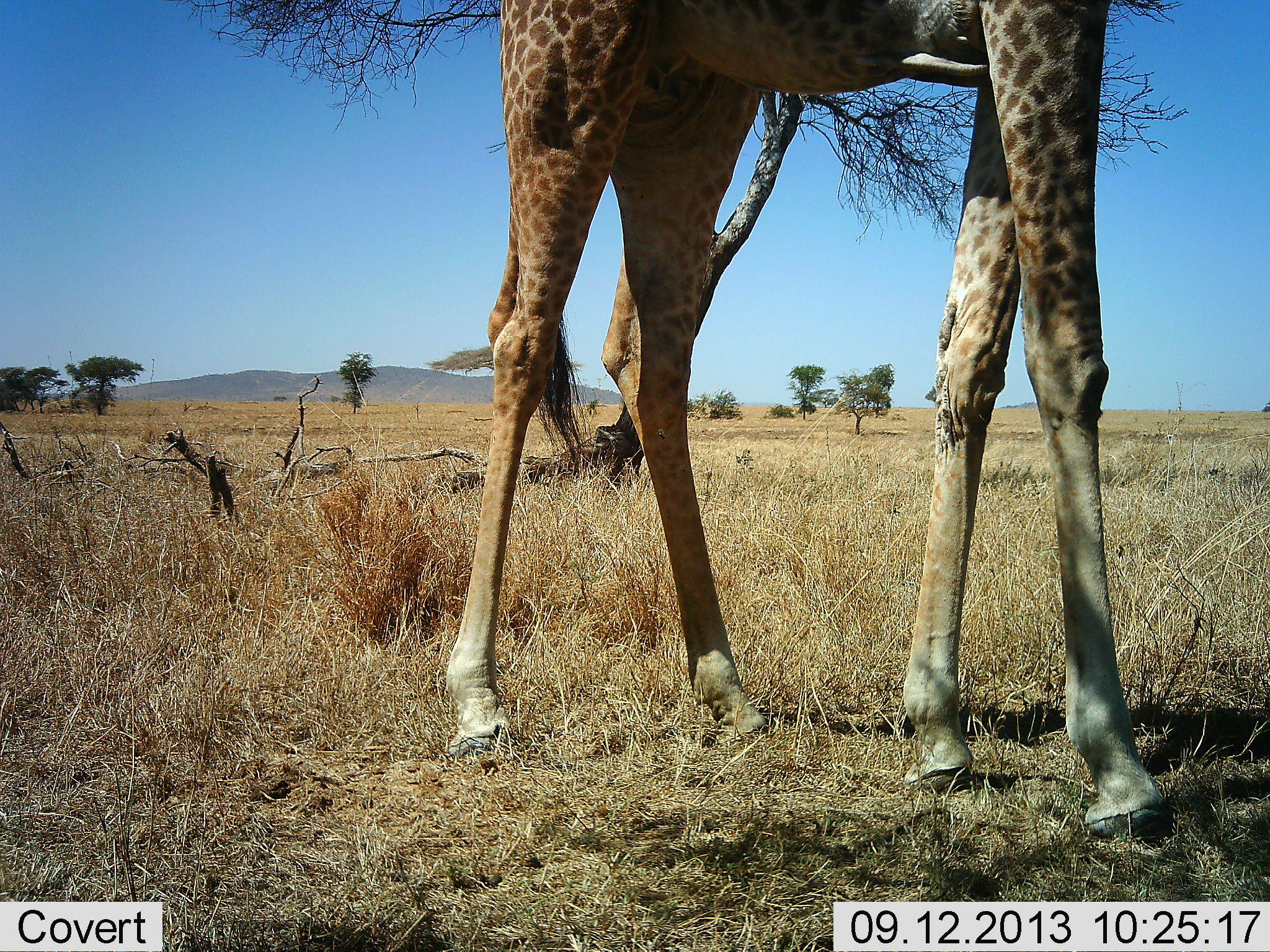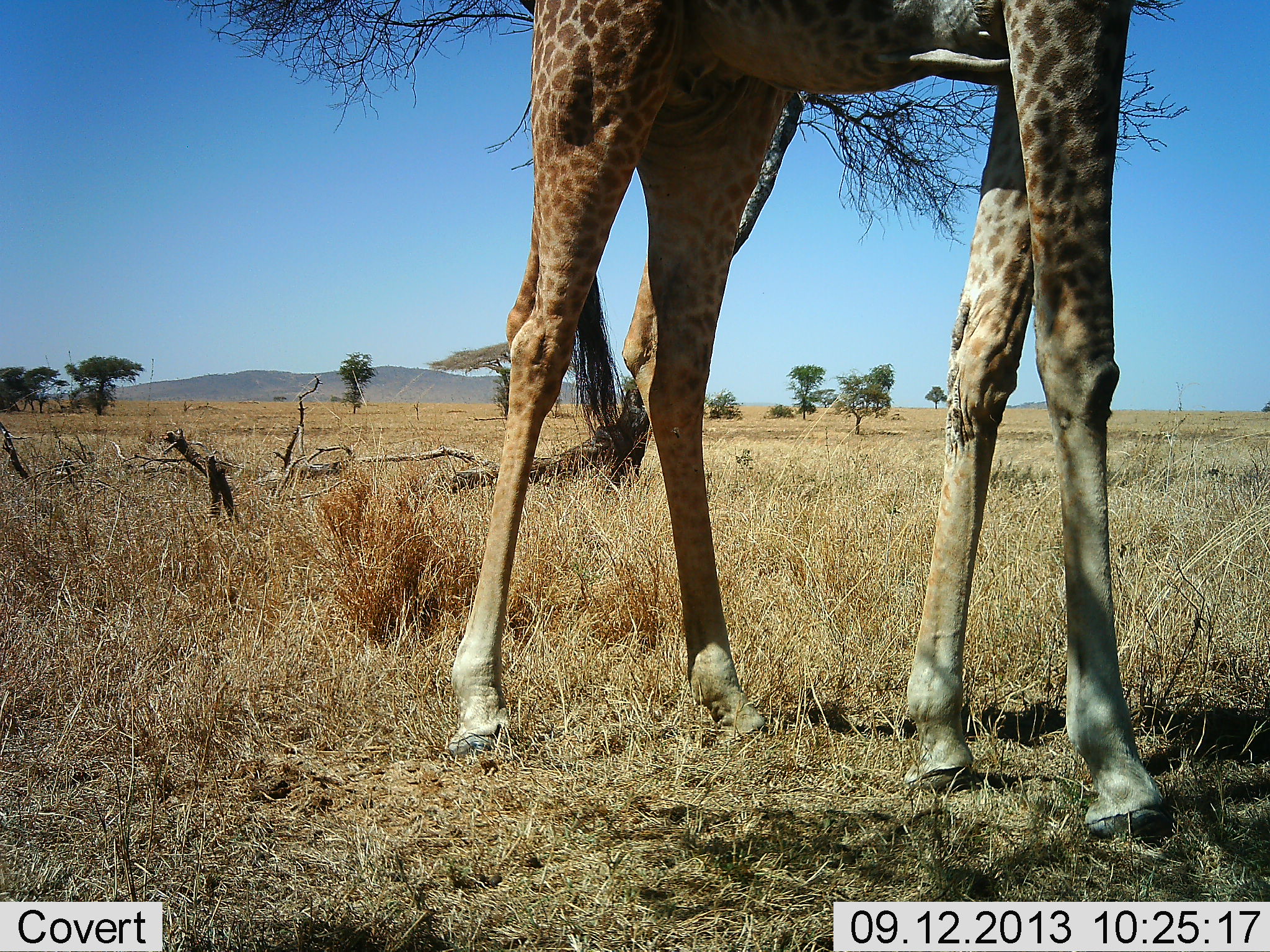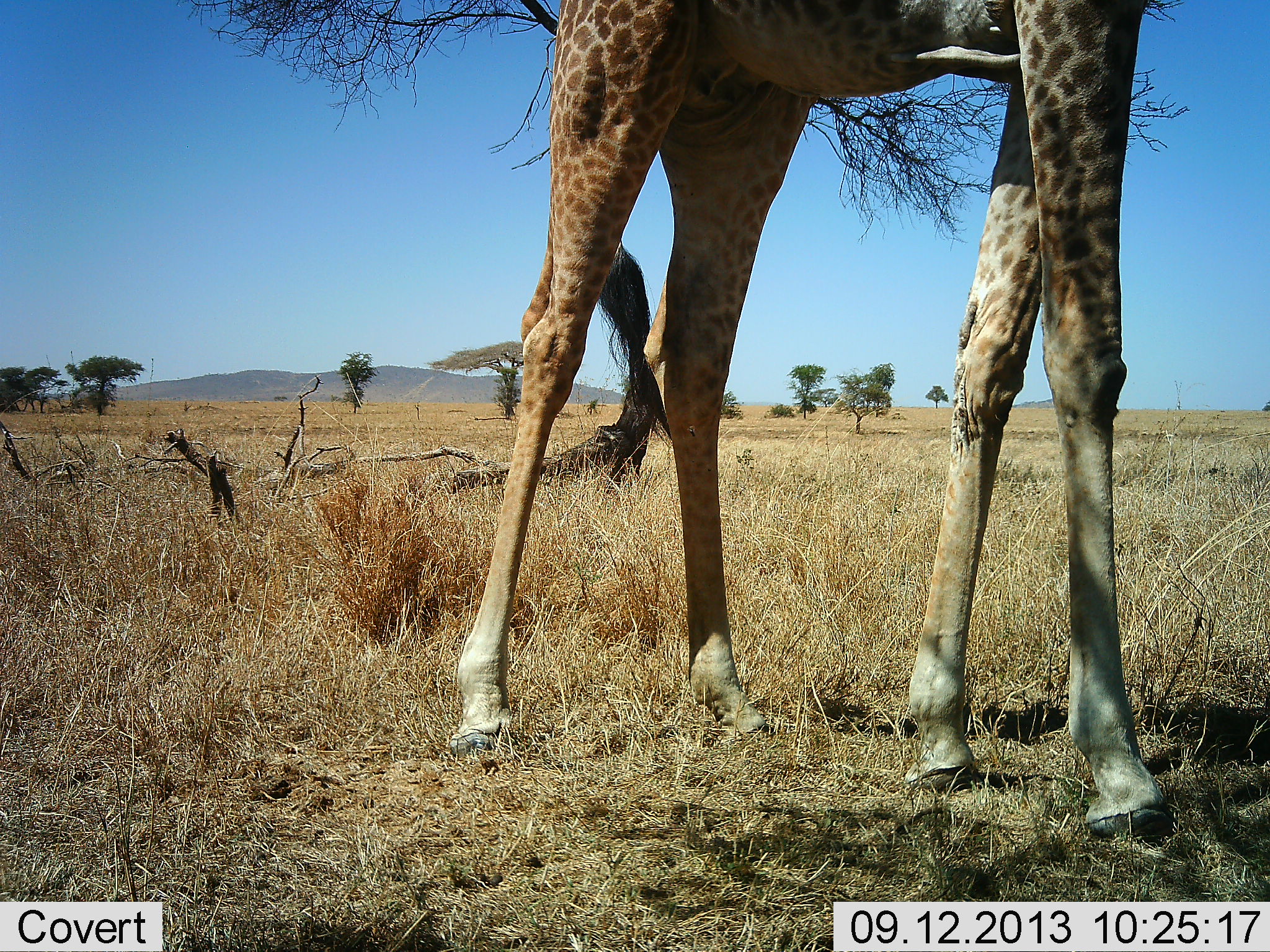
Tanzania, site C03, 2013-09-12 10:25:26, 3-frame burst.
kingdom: Animalia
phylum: Chordata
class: Mammalia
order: Artiodactyla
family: Giraffidae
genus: Giraffa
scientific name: Giraffa camelopardalis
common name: giraffe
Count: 1.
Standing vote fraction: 84%.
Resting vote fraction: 0%.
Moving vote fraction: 5%.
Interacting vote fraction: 0%.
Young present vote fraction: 0%.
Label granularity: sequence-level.